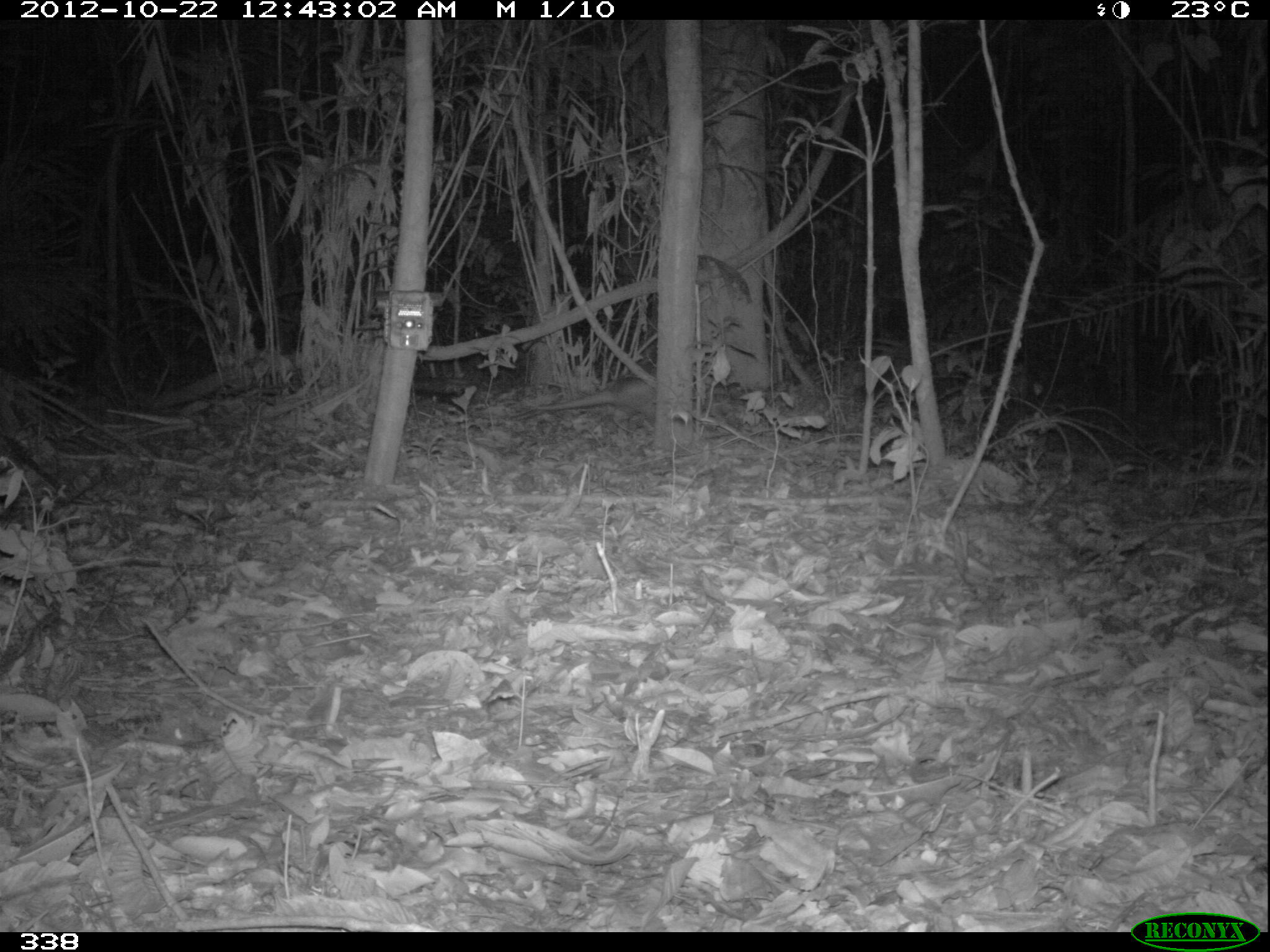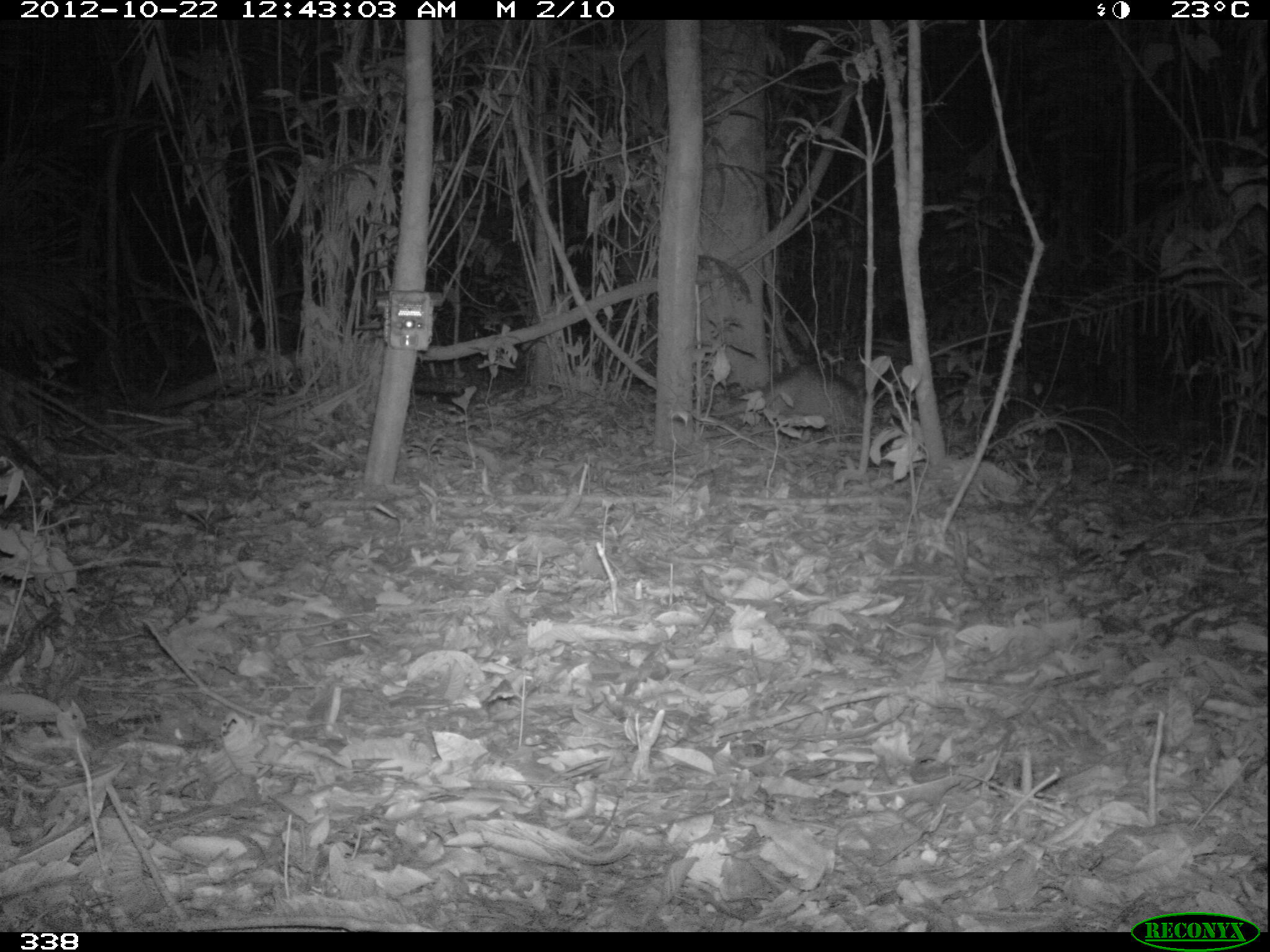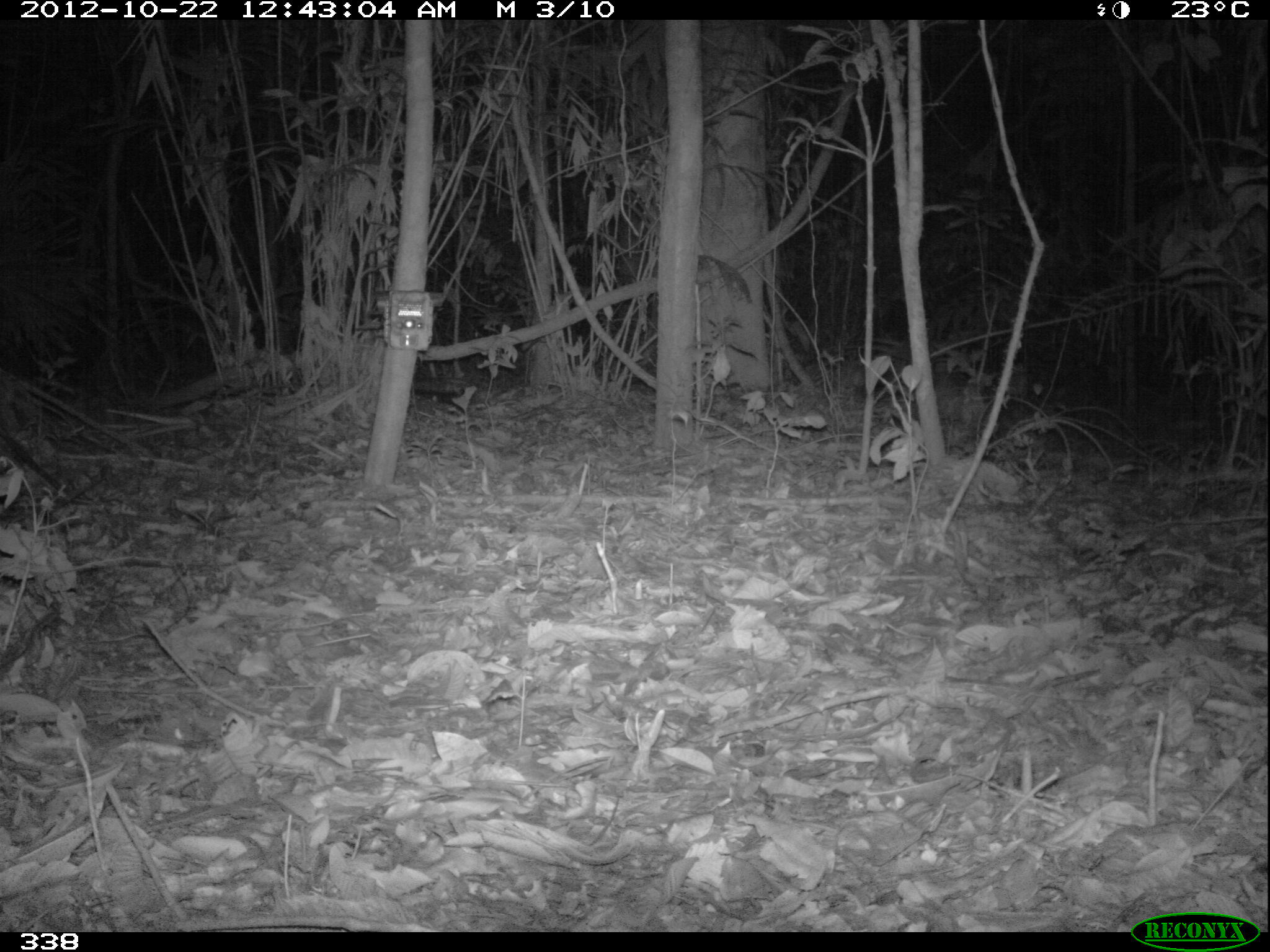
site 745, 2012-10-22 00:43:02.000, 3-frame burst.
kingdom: Animalia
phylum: Chordata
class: Mammalia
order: Cingulata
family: Dasypodidae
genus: Dasypus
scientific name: Dasypus novemcinctus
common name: nine-banded armadillo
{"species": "Dasypus novemcinctus (nine-banded armadillo)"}